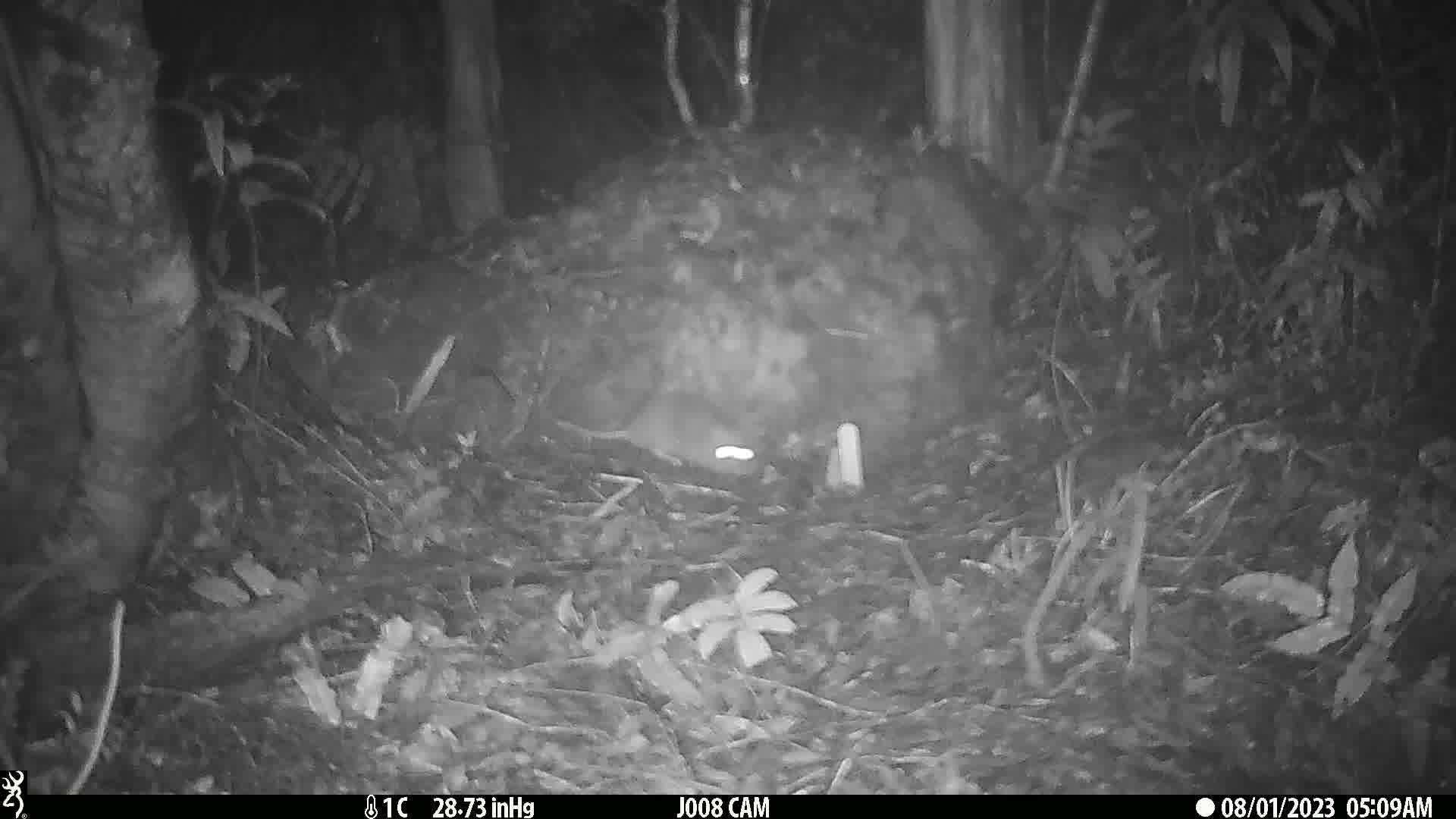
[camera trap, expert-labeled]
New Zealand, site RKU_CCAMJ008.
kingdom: Animalia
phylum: Chordata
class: Mammalia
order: Rodentia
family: Muridae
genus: Rattus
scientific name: Rattus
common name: rat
Rat (Rattus).